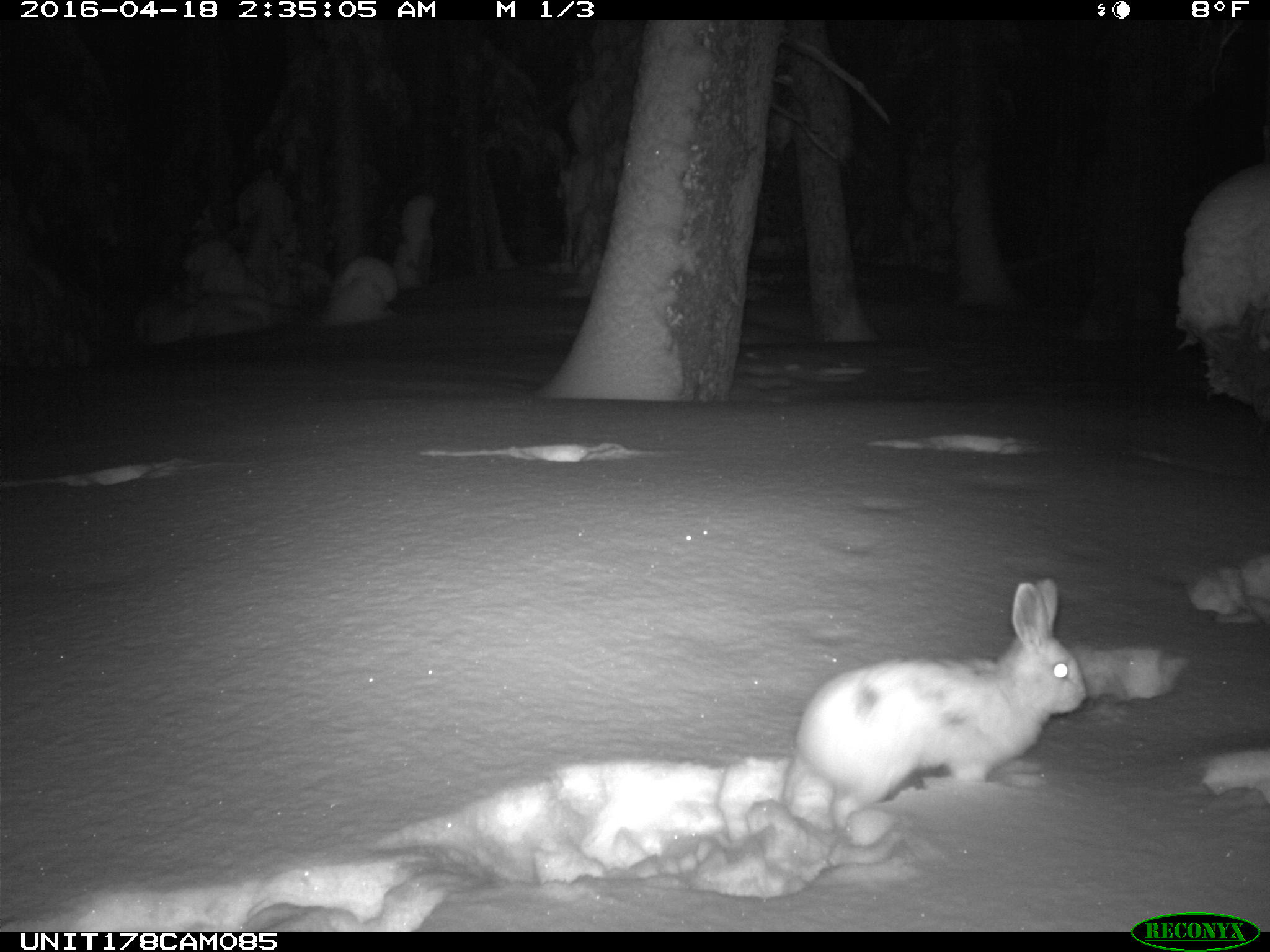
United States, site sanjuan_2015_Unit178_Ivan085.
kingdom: Animalia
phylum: Chordata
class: Mammalia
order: Lagomorpha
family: Leporidae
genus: Lepus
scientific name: Lepus americanus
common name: snowshoe hare